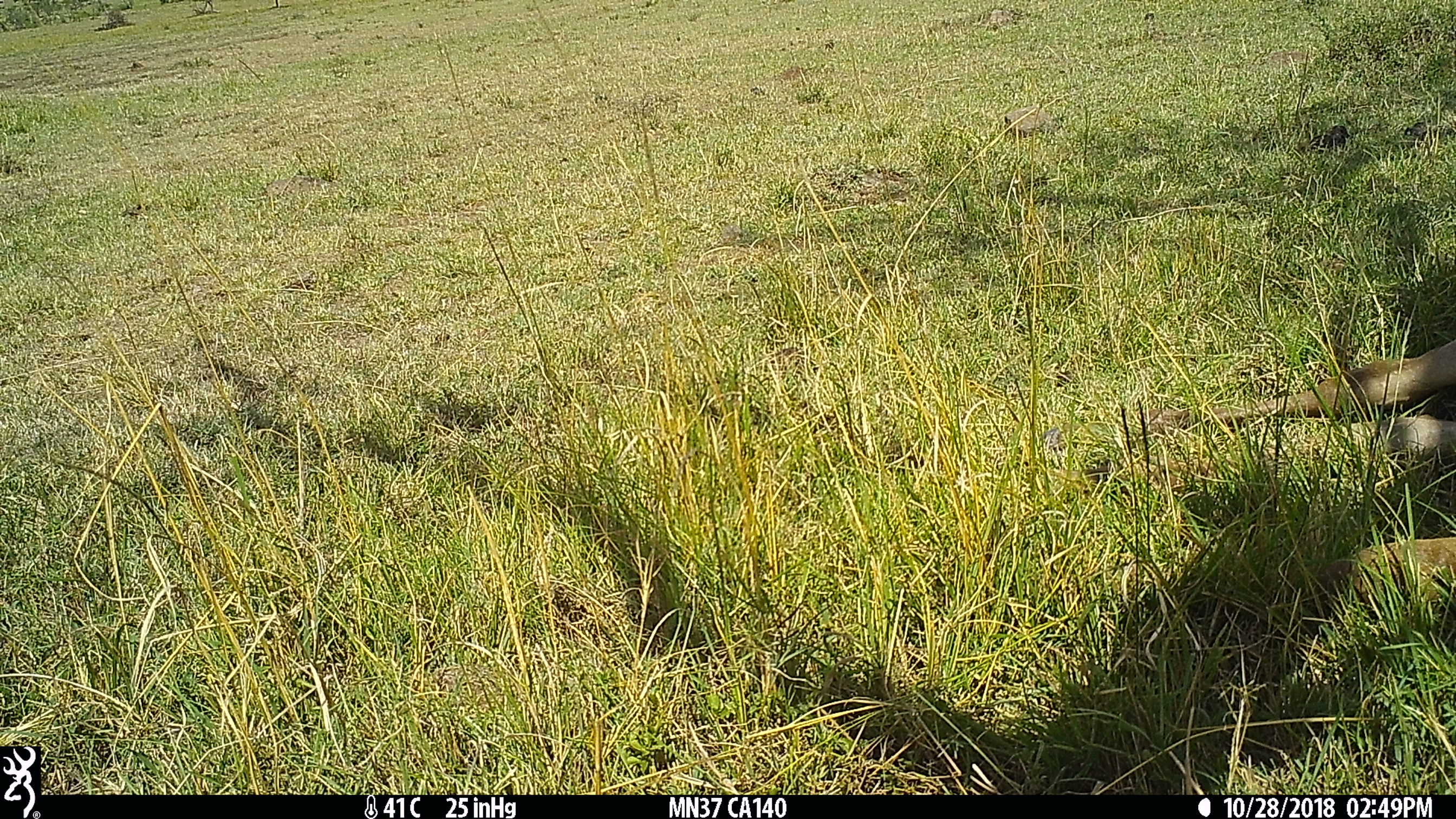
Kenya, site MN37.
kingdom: Animalia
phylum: Chordata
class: Mammalia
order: Artiodactyla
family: Bovidae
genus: Connochaetes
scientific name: Connochaetes taurinus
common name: blue wildebeest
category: wildebeest